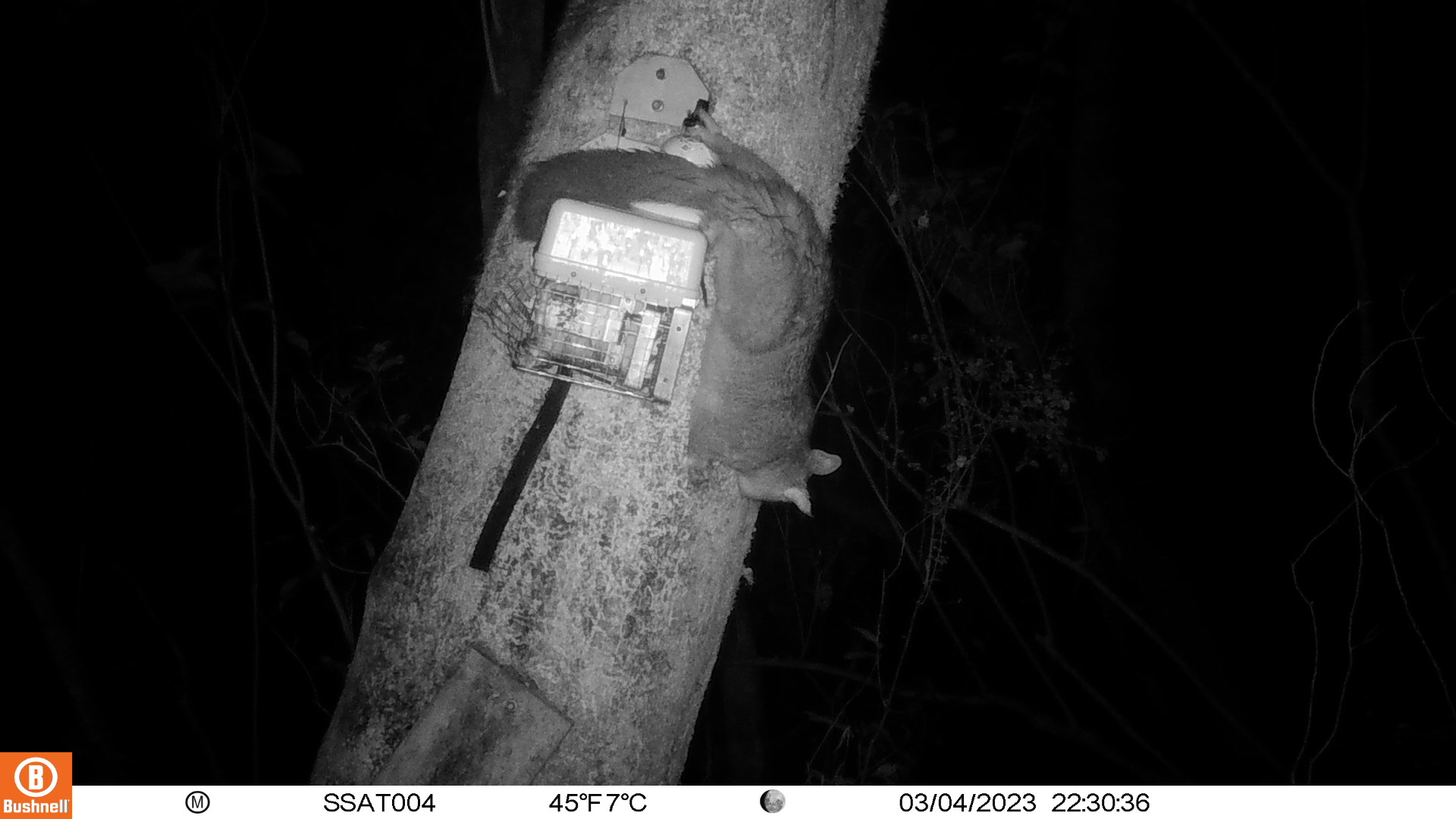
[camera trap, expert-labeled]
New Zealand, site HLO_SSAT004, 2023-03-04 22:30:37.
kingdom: Animalia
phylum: Chordata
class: Mammalia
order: Diprotodontia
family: Phalangeridae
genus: Trichosurus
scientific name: Trichosurus vulpecula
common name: common brushtail possum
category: possum